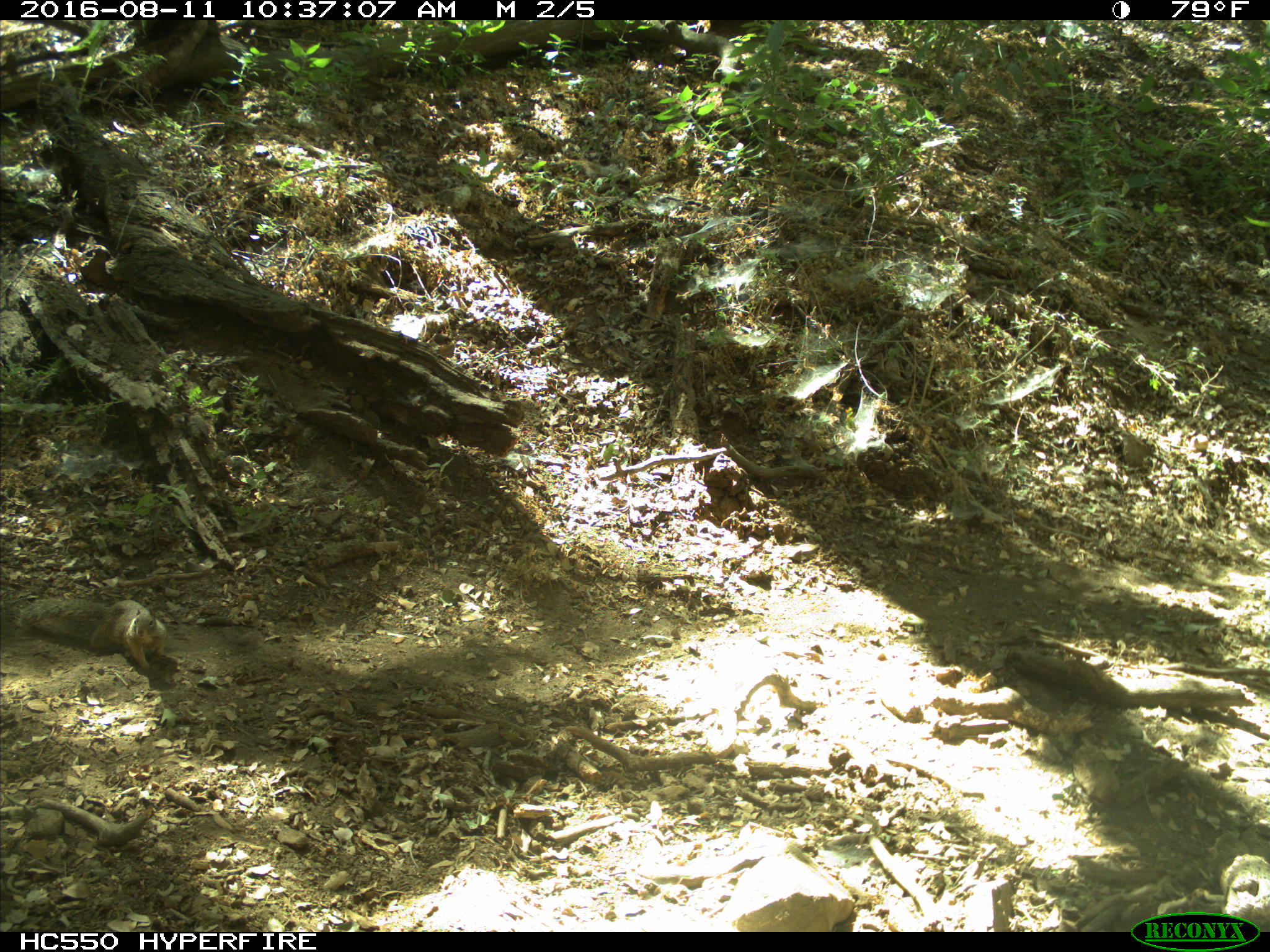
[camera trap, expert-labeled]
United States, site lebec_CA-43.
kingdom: Animalia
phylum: Chordata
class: Mammalia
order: Rodentia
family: Sciuridae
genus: Otospermophilus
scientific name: Otospermophilus beecheyi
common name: california ground squirrel